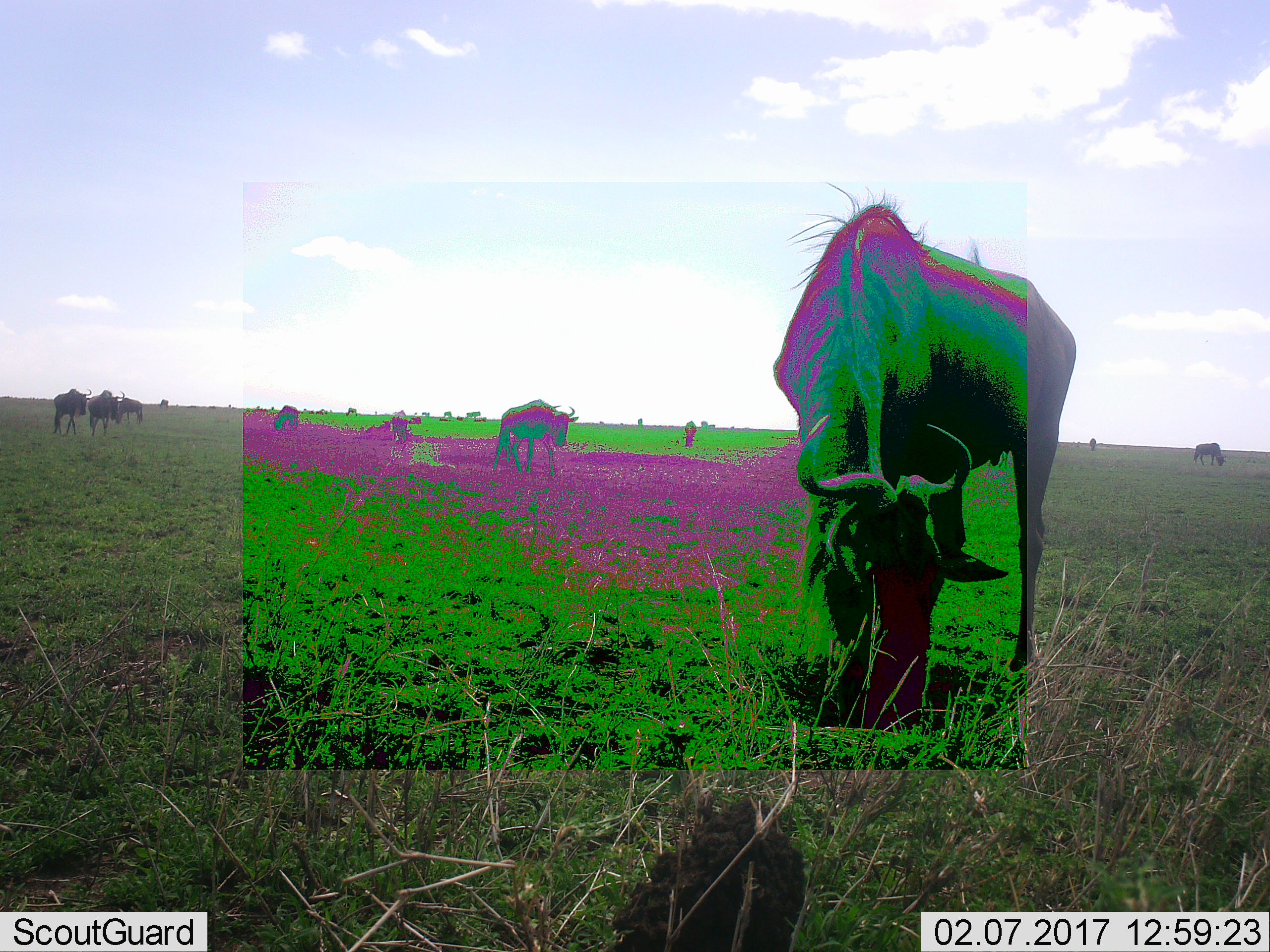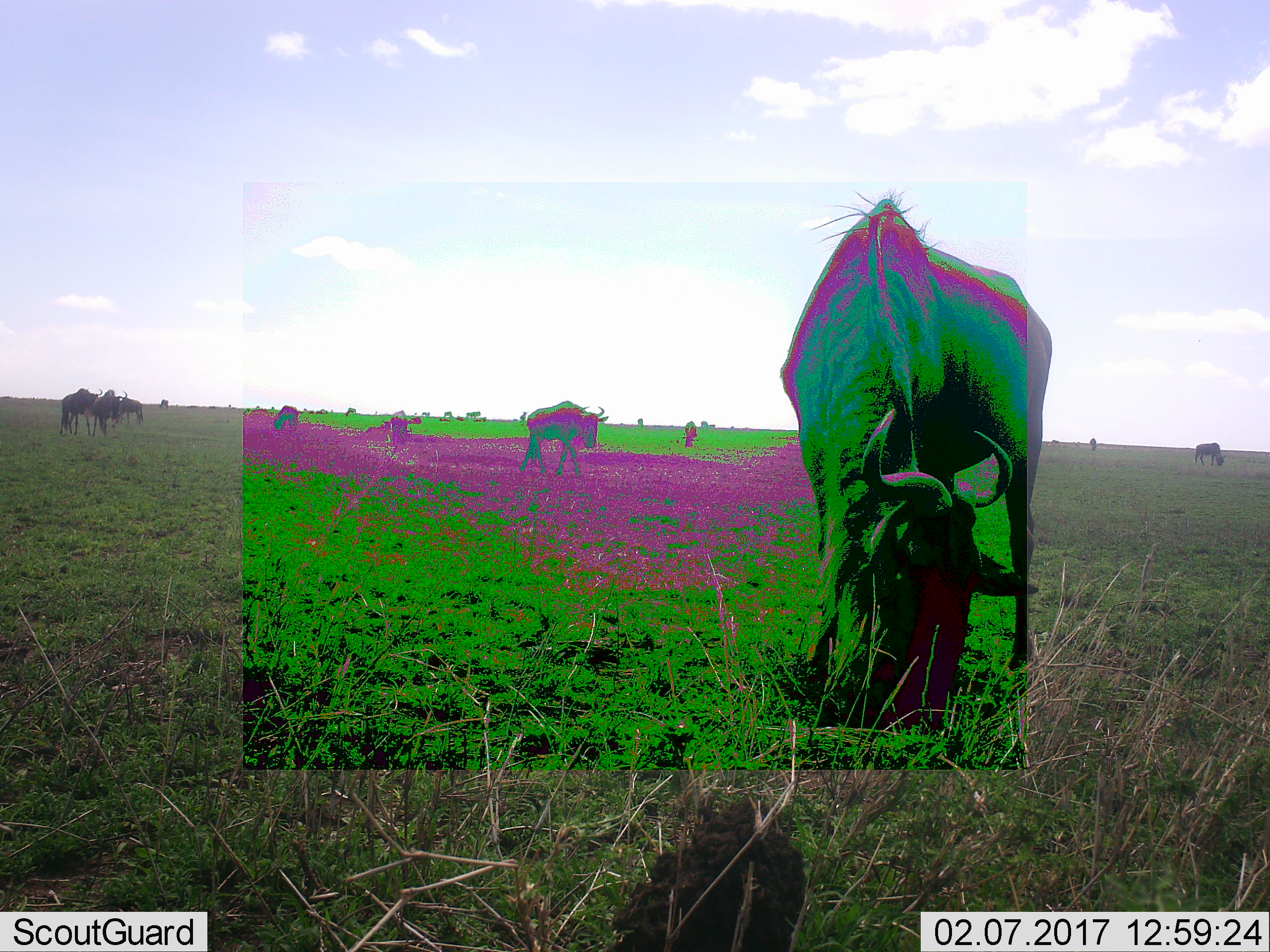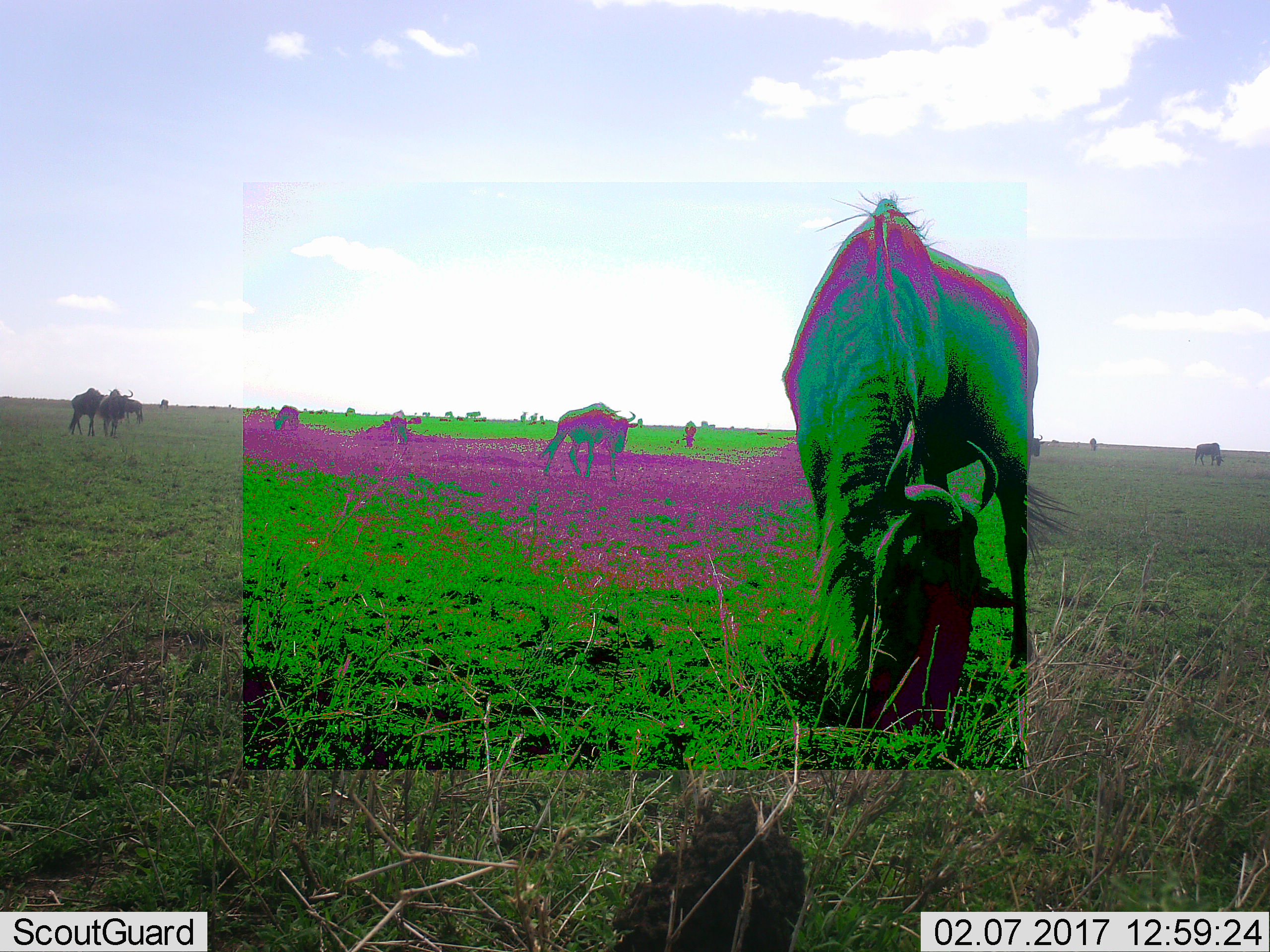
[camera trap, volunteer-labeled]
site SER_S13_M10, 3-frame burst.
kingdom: Animalia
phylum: Chordata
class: Mammalia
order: Artiodactyla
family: Bovidae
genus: Connochaetes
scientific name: Connochaetes taurinus taurinus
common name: blue wildebeest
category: wildebeestblue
Wildebeestblue (blue wildebeest) (Connochaetes taurinus taurinus), count 10. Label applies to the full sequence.